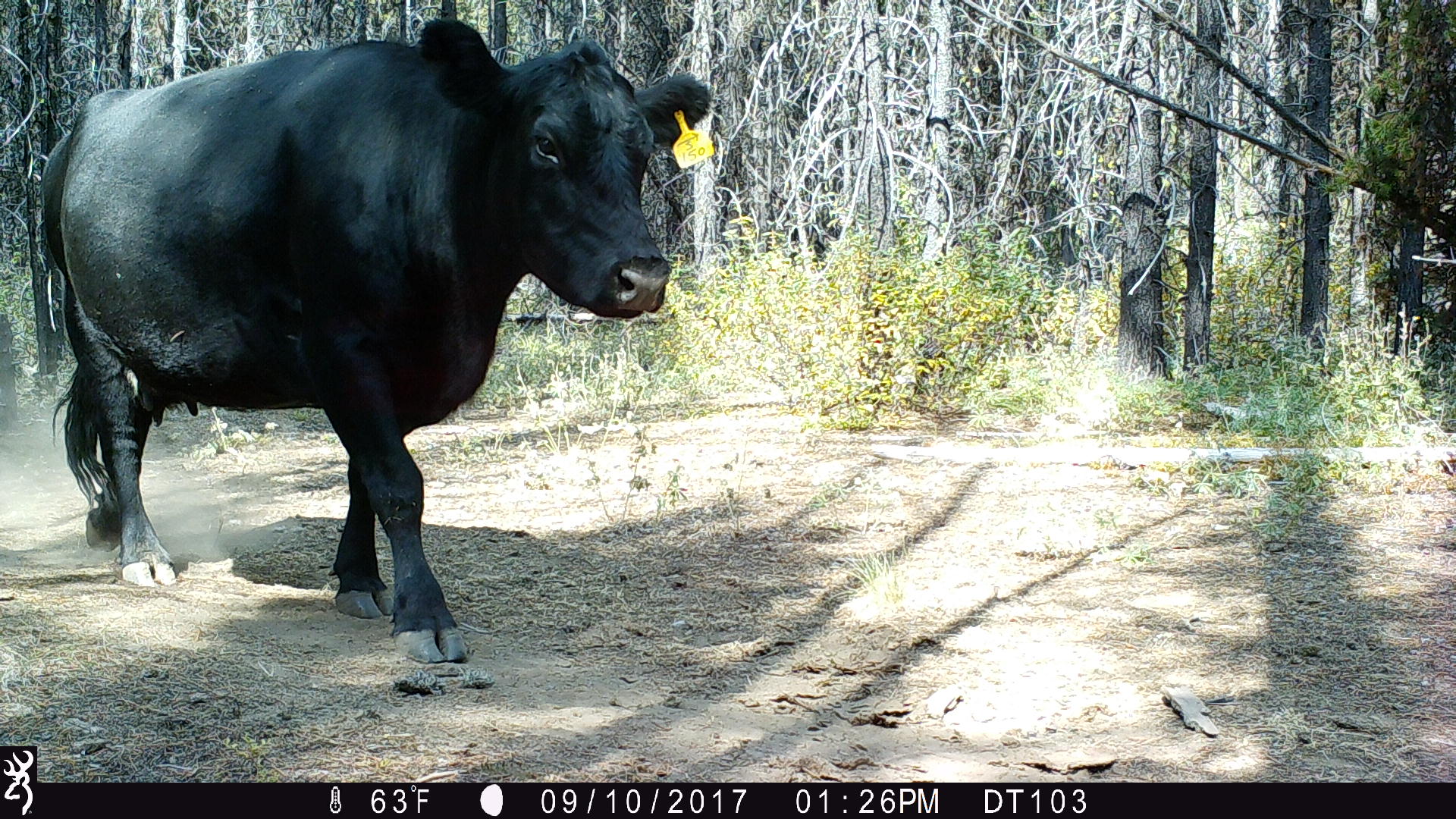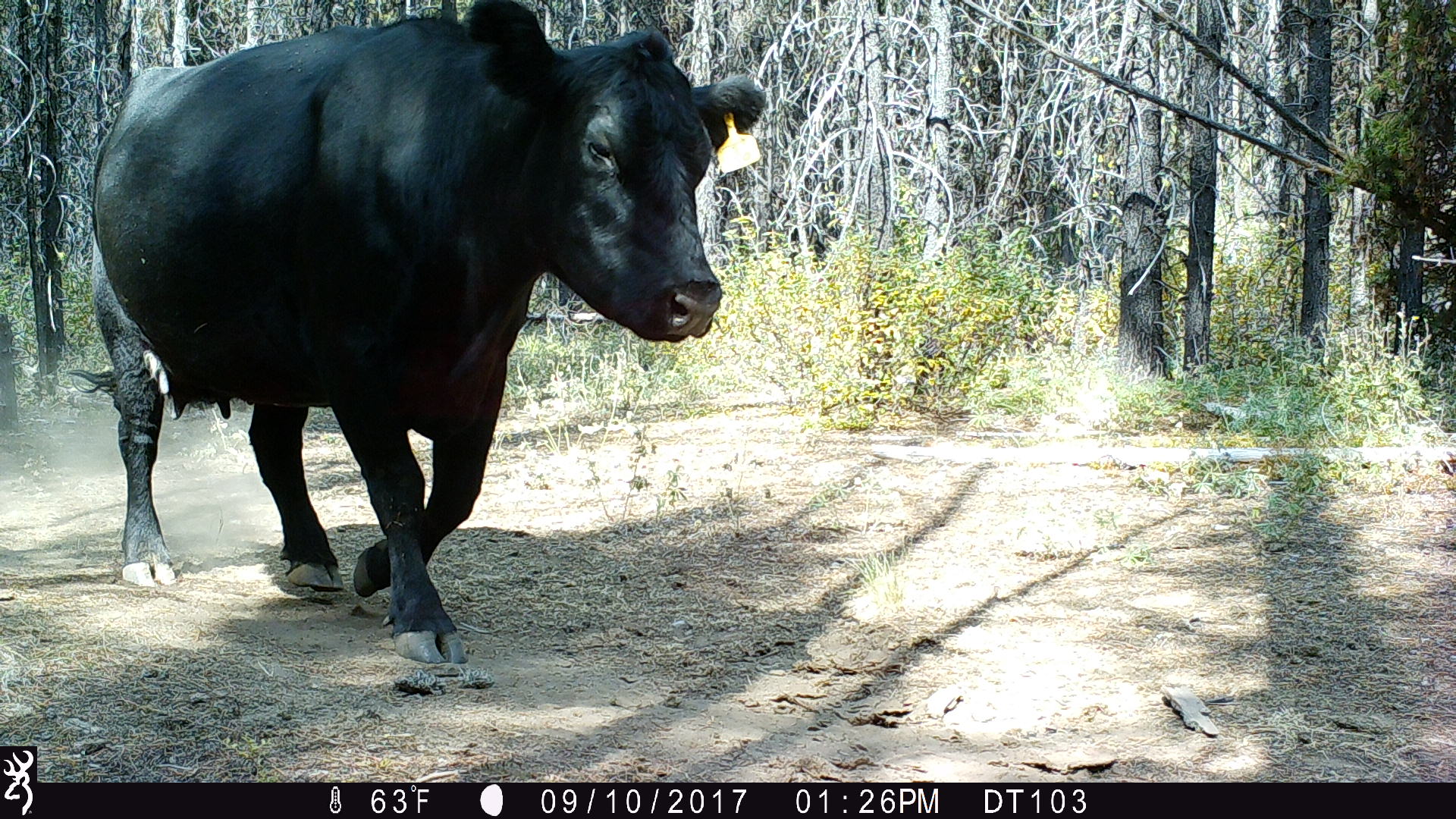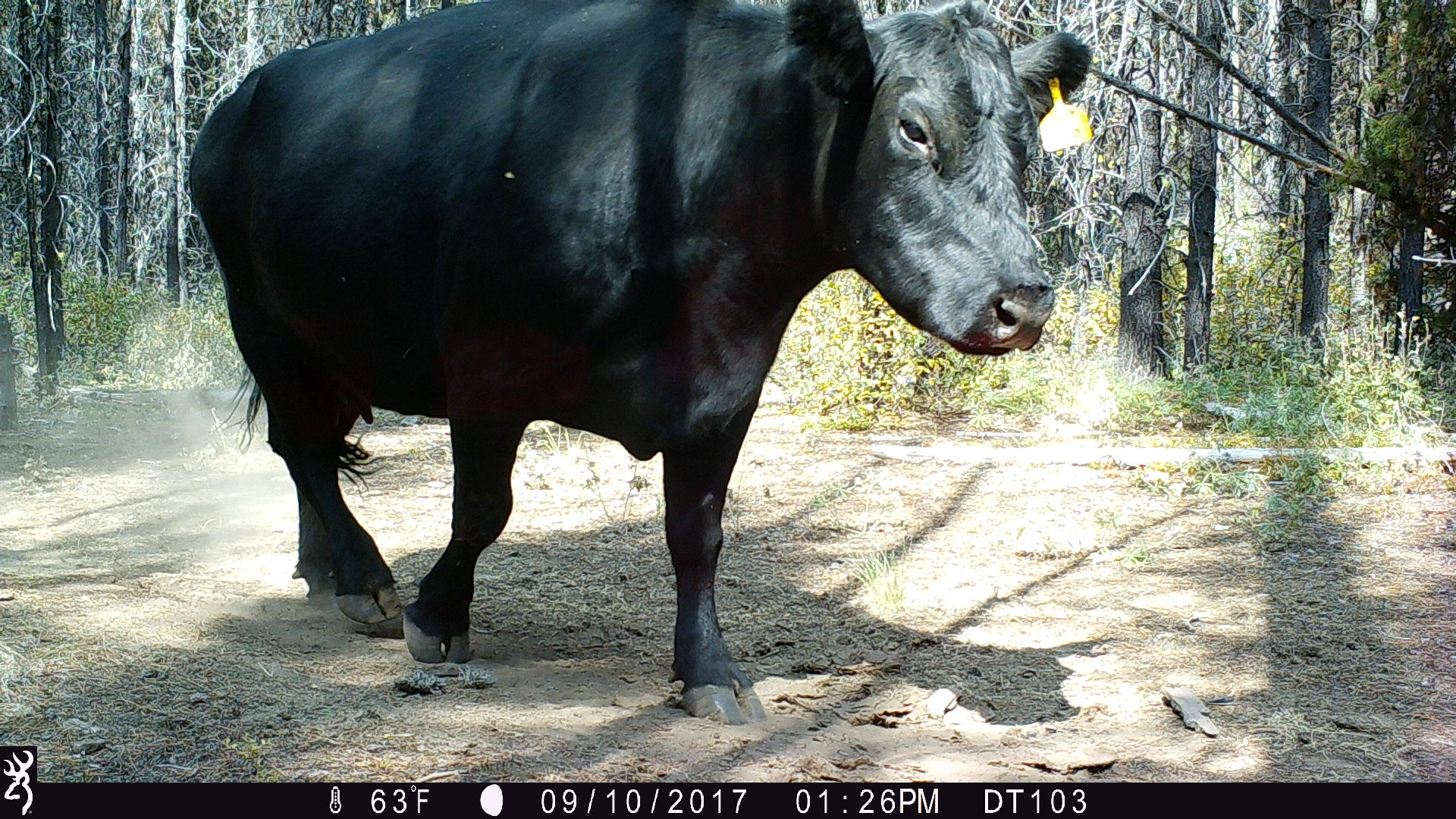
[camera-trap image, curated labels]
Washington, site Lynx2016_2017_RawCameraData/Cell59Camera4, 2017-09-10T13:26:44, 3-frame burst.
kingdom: Animalia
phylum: Chordata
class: Mammalia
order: Artiodactyla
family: Bovidae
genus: Bos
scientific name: Bos taurus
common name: domestic cattle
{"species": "domestic cattle (Bos taurus)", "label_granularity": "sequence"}